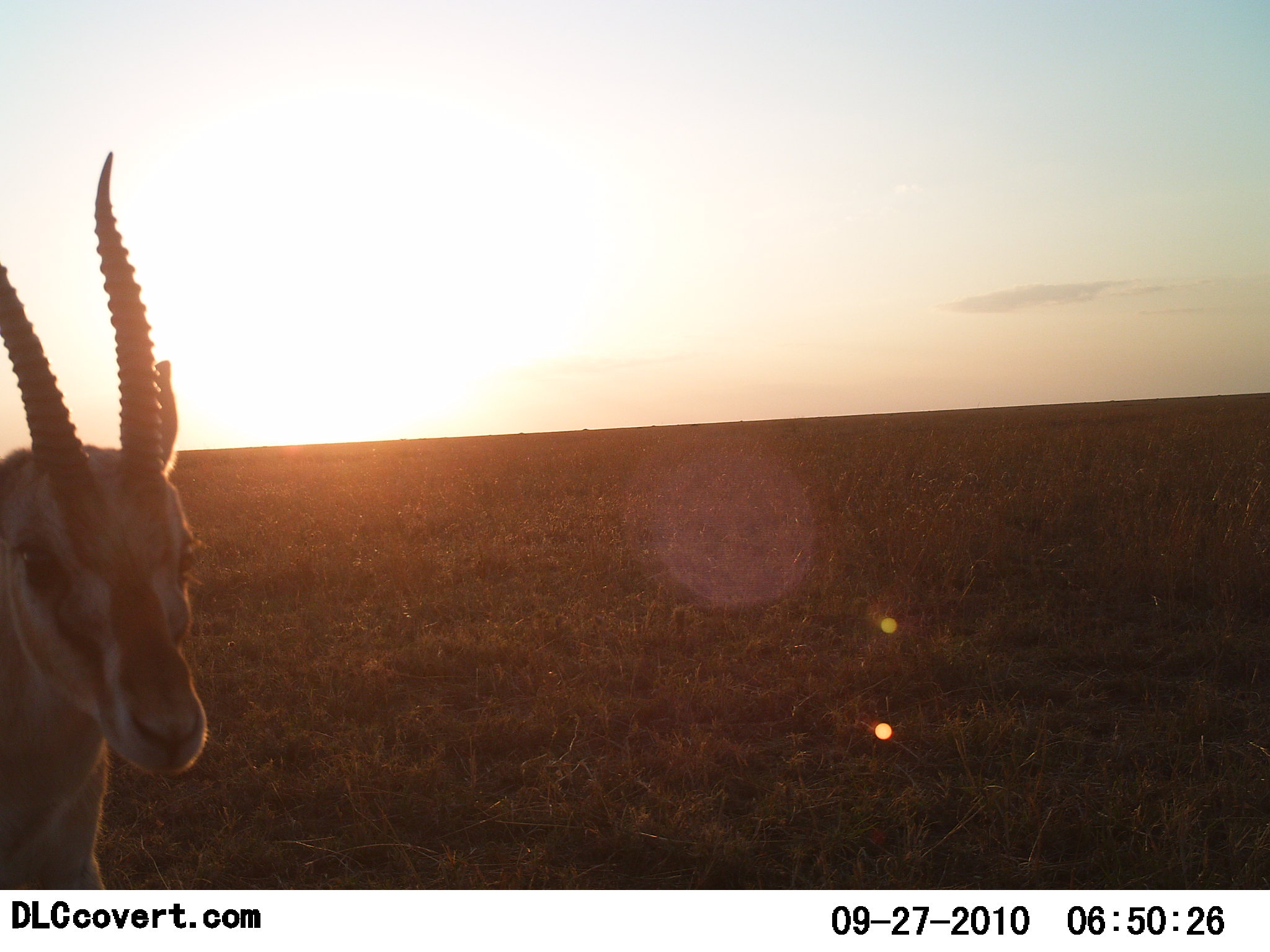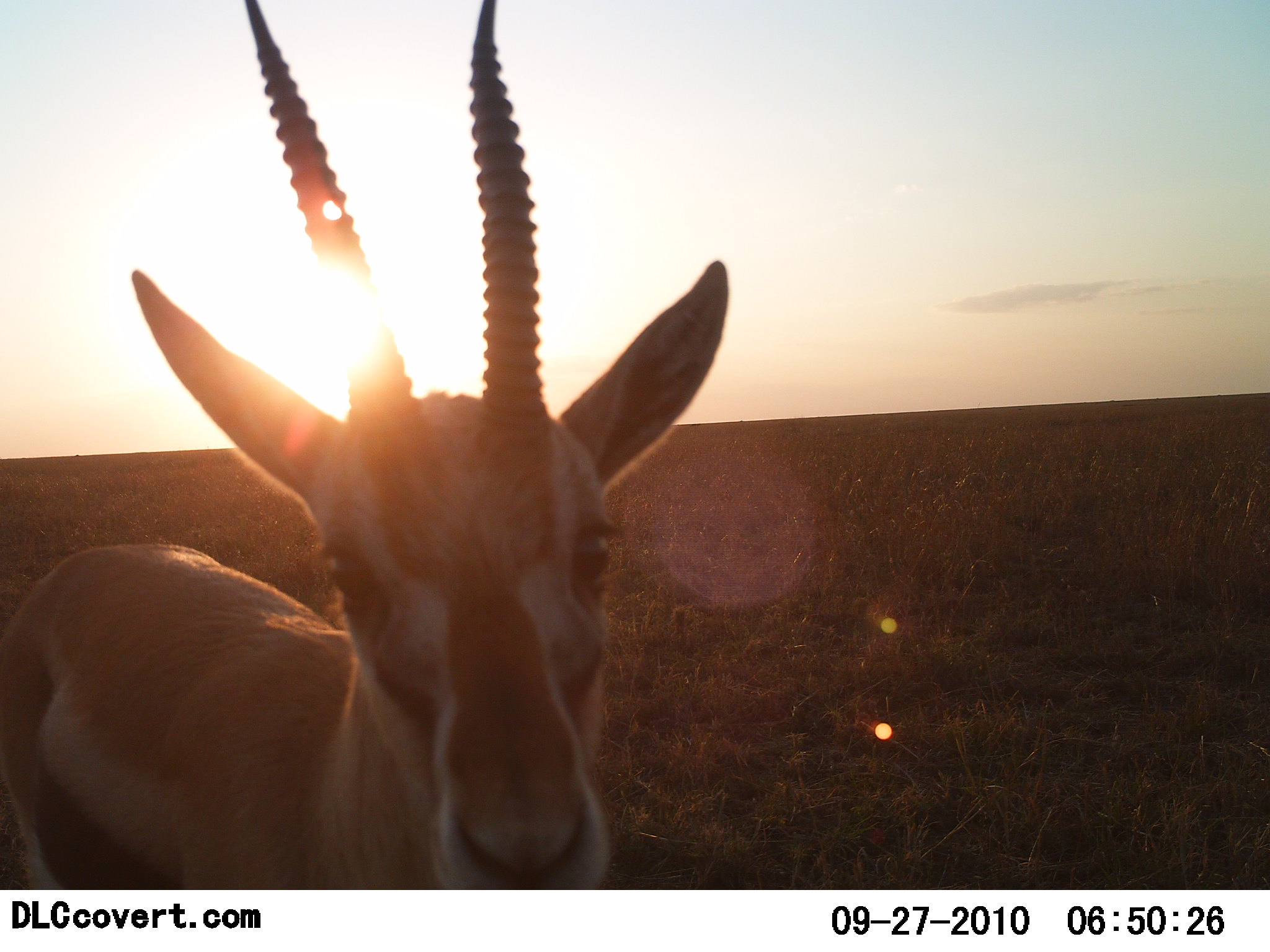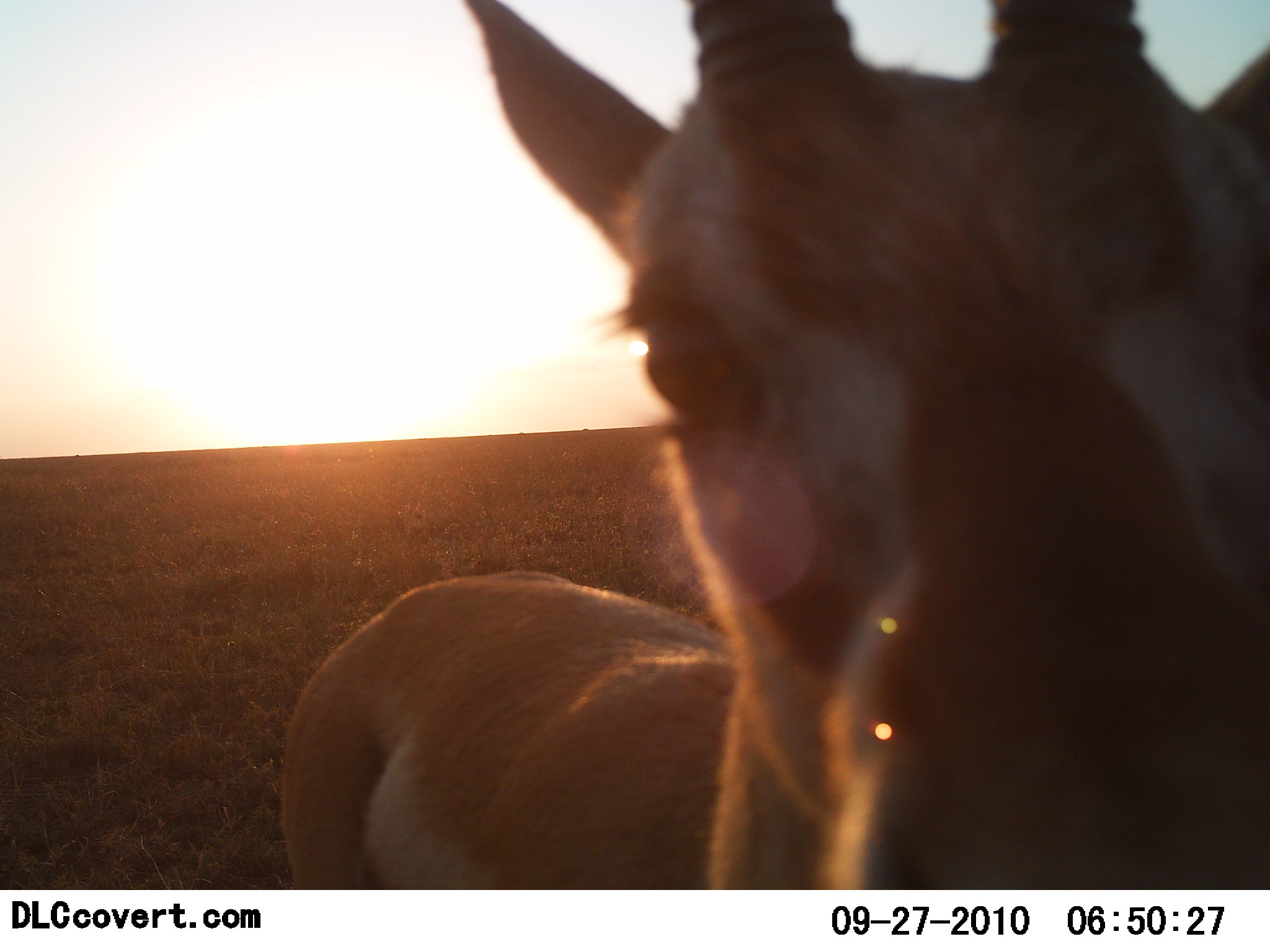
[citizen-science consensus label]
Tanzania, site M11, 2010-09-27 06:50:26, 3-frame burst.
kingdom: Animalia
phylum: Chordata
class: Mammalia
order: Artiodactyla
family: Bovidae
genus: Eudorcas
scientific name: Eudorcas thomsonii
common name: thomson's gazelle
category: gazellethomsons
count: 1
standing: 17%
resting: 0%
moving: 83%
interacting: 8%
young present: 0%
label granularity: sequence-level